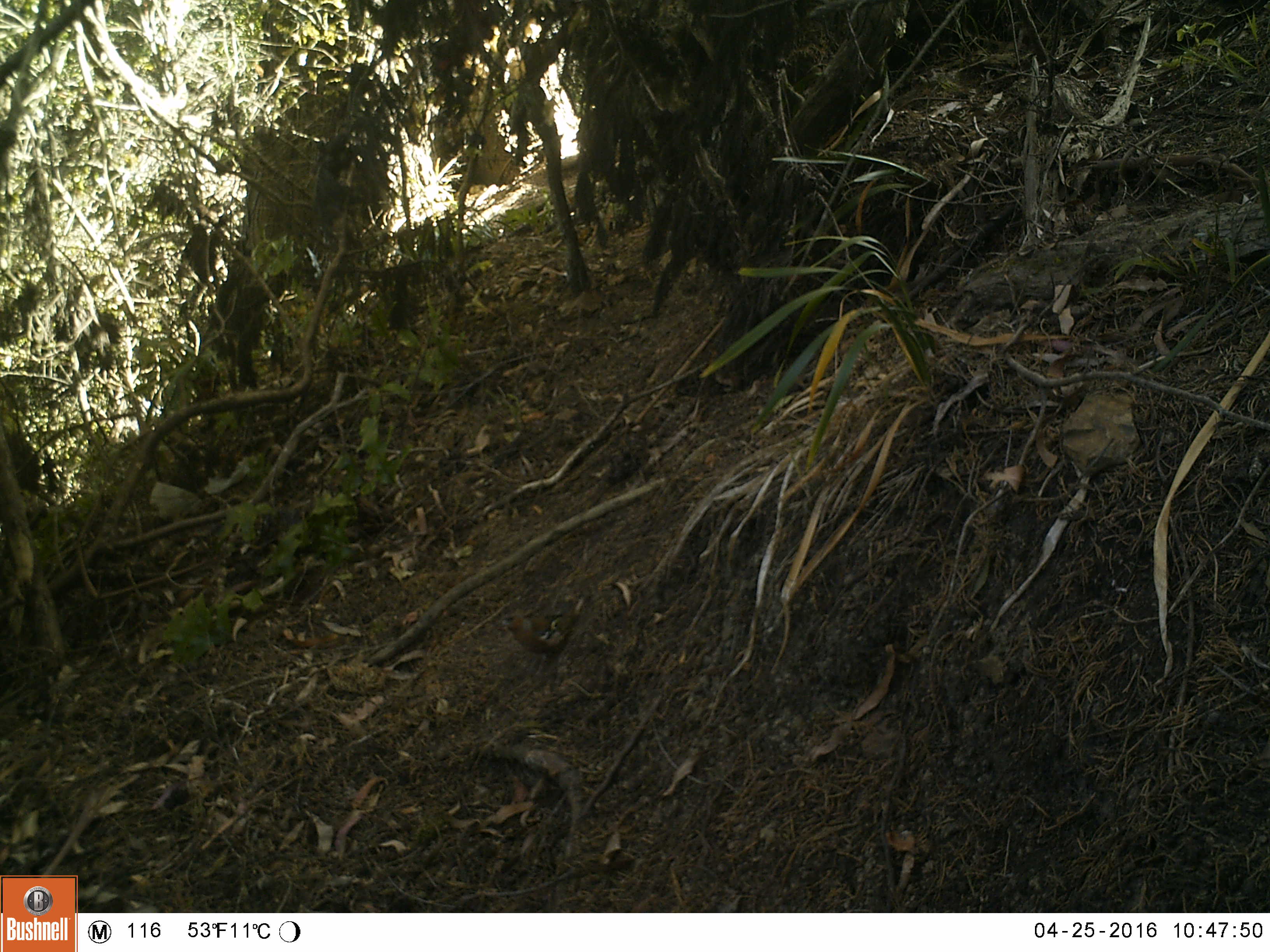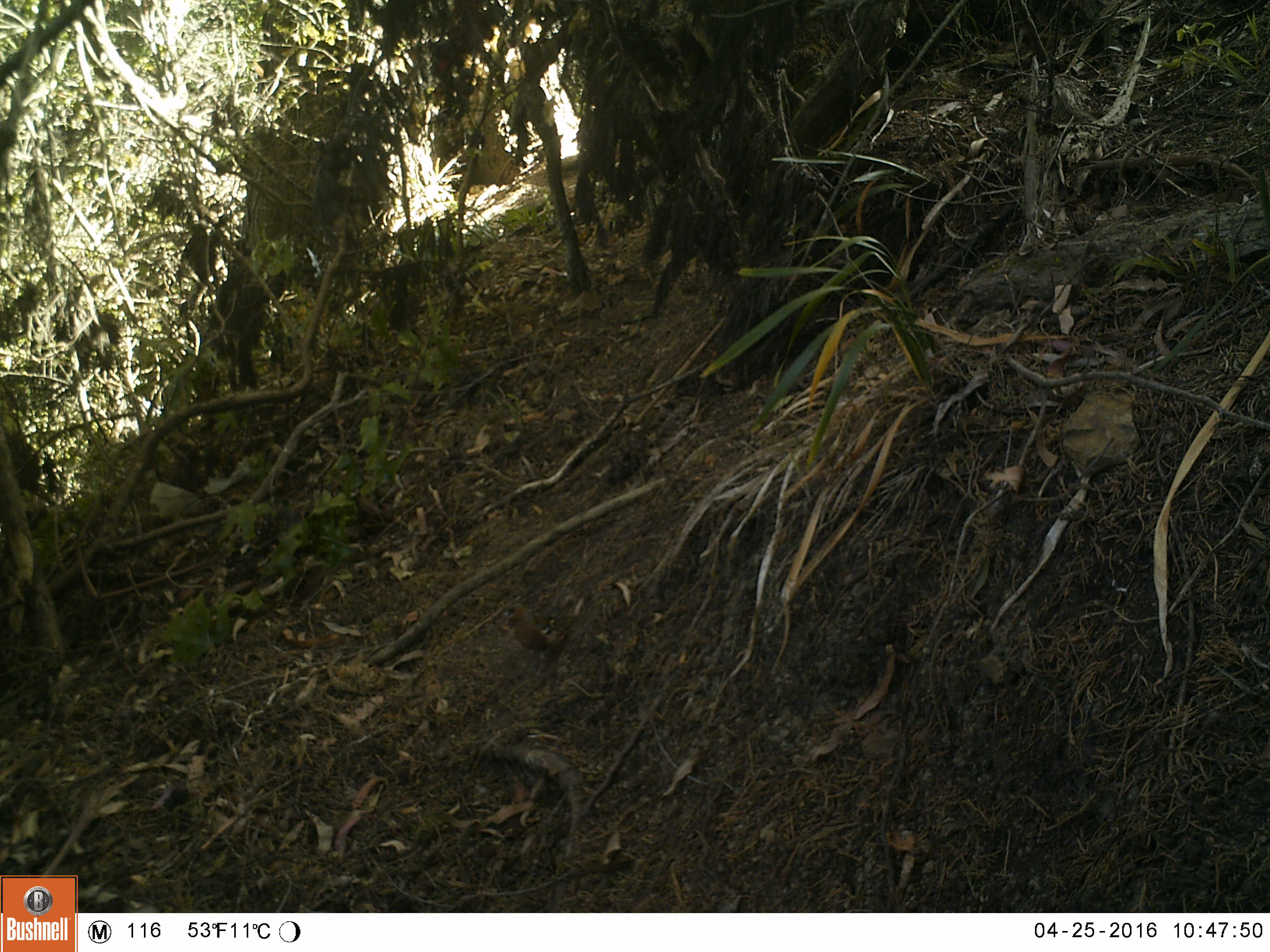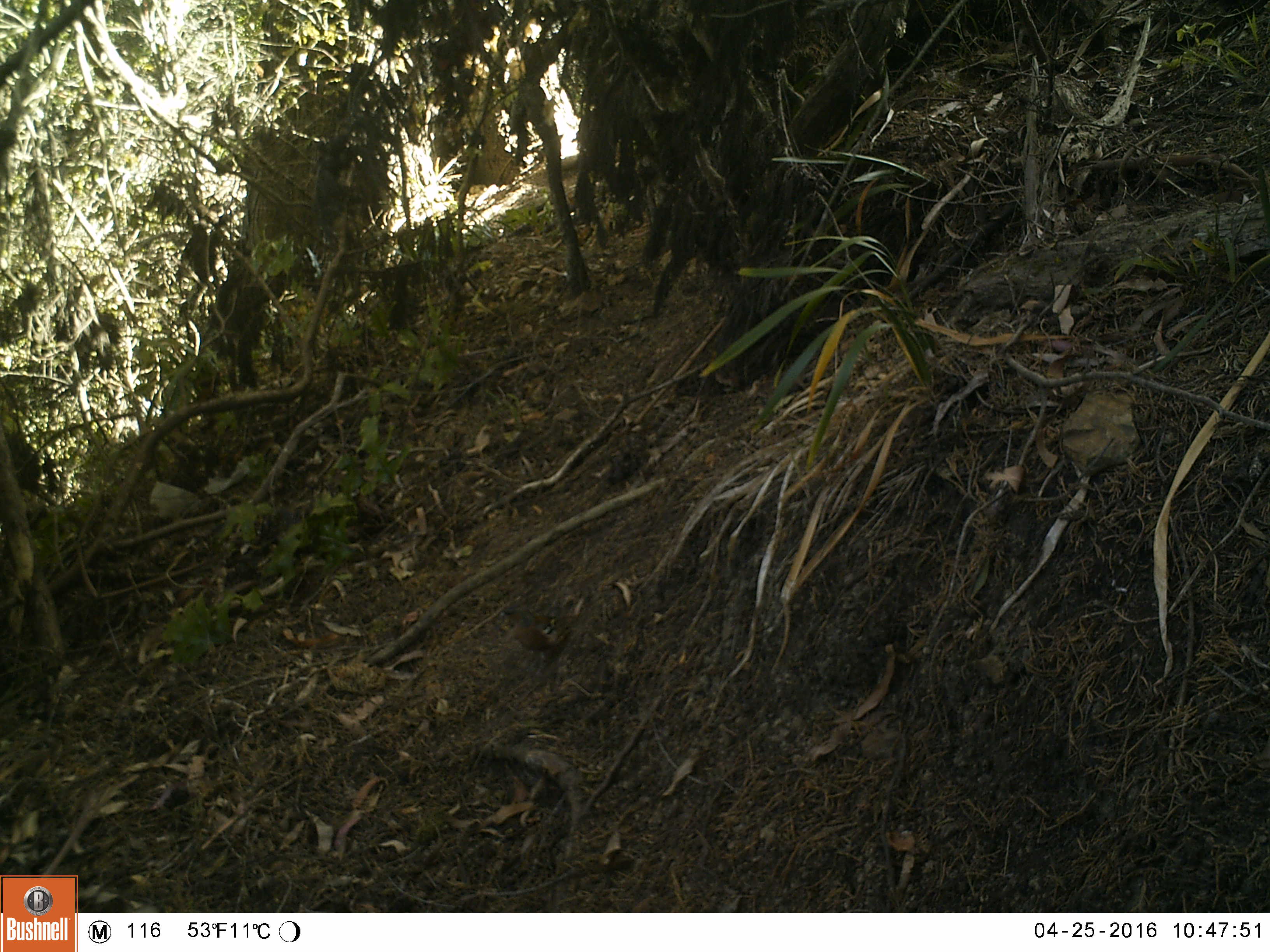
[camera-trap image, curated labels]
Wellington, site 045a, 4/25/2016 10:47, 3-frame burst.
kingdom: Animalia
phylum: Chordata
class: Aves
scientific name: Aves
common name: bird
Bird (Aves).